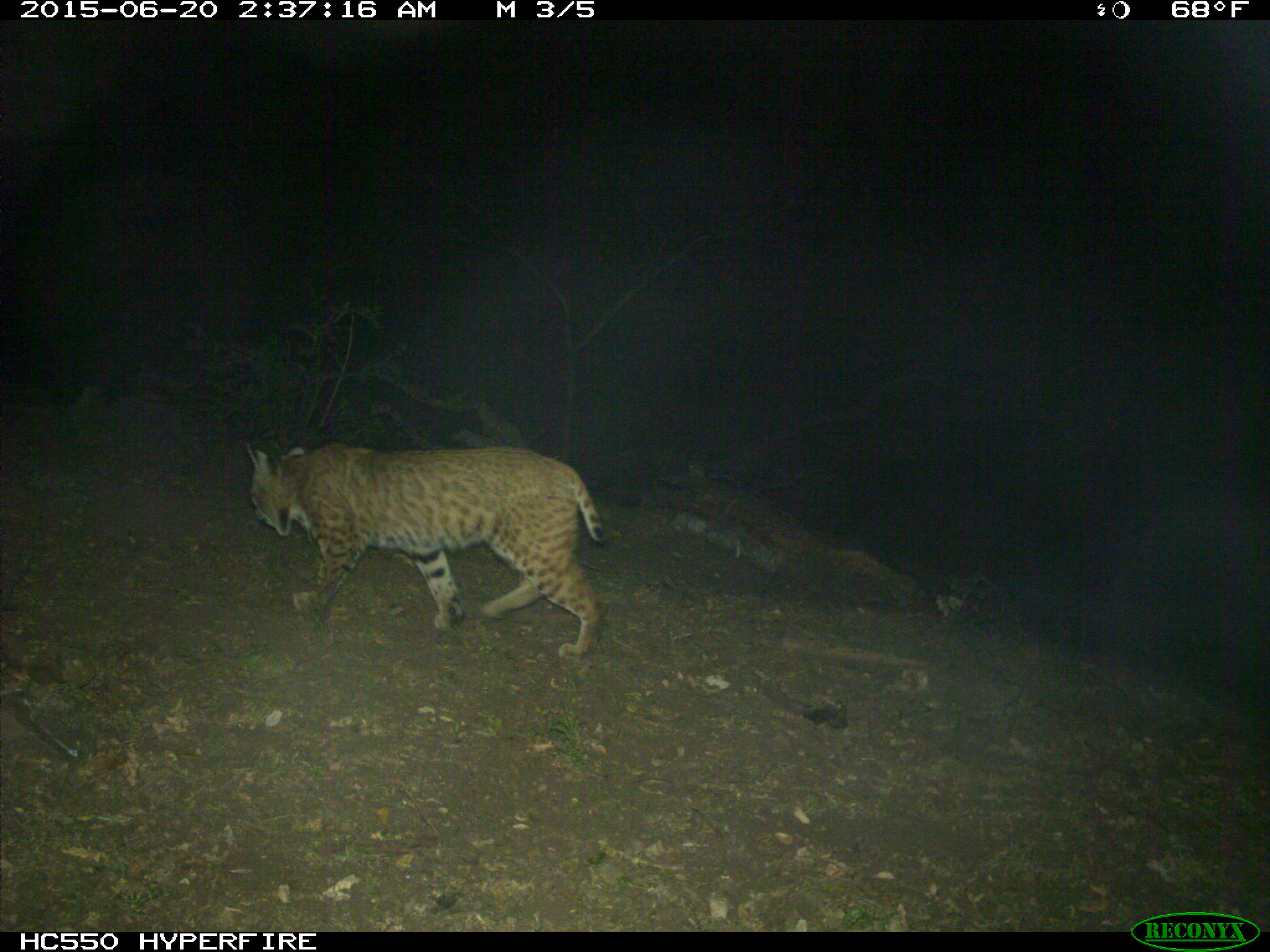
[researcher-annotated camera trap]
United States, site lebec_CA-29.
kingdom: Animalia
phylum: Chordata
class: Mammalia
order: Carnivora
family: Felidae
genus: Lynx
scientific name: Lynx rufus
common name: bobcat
Lynx rufus (bobcat).